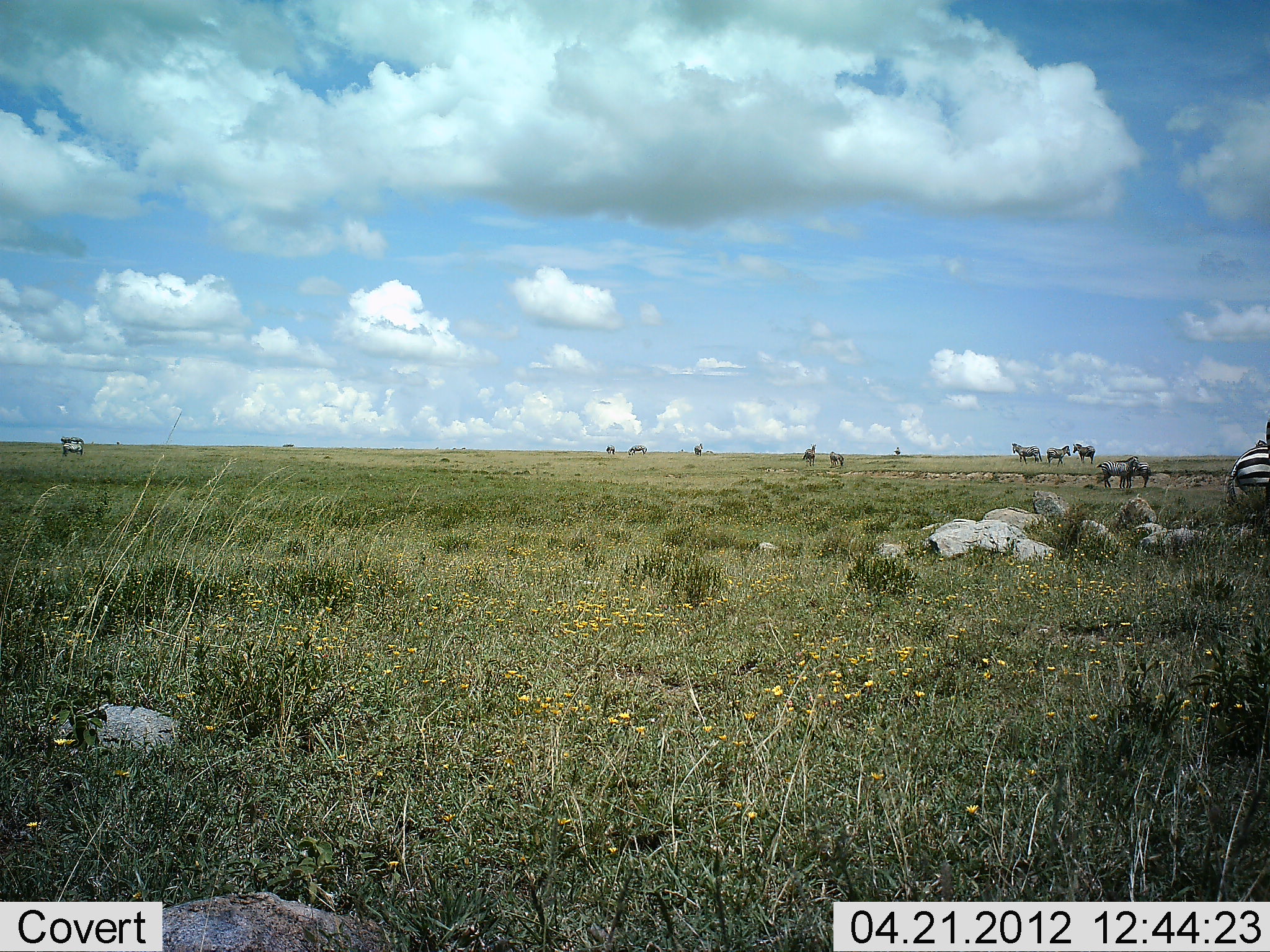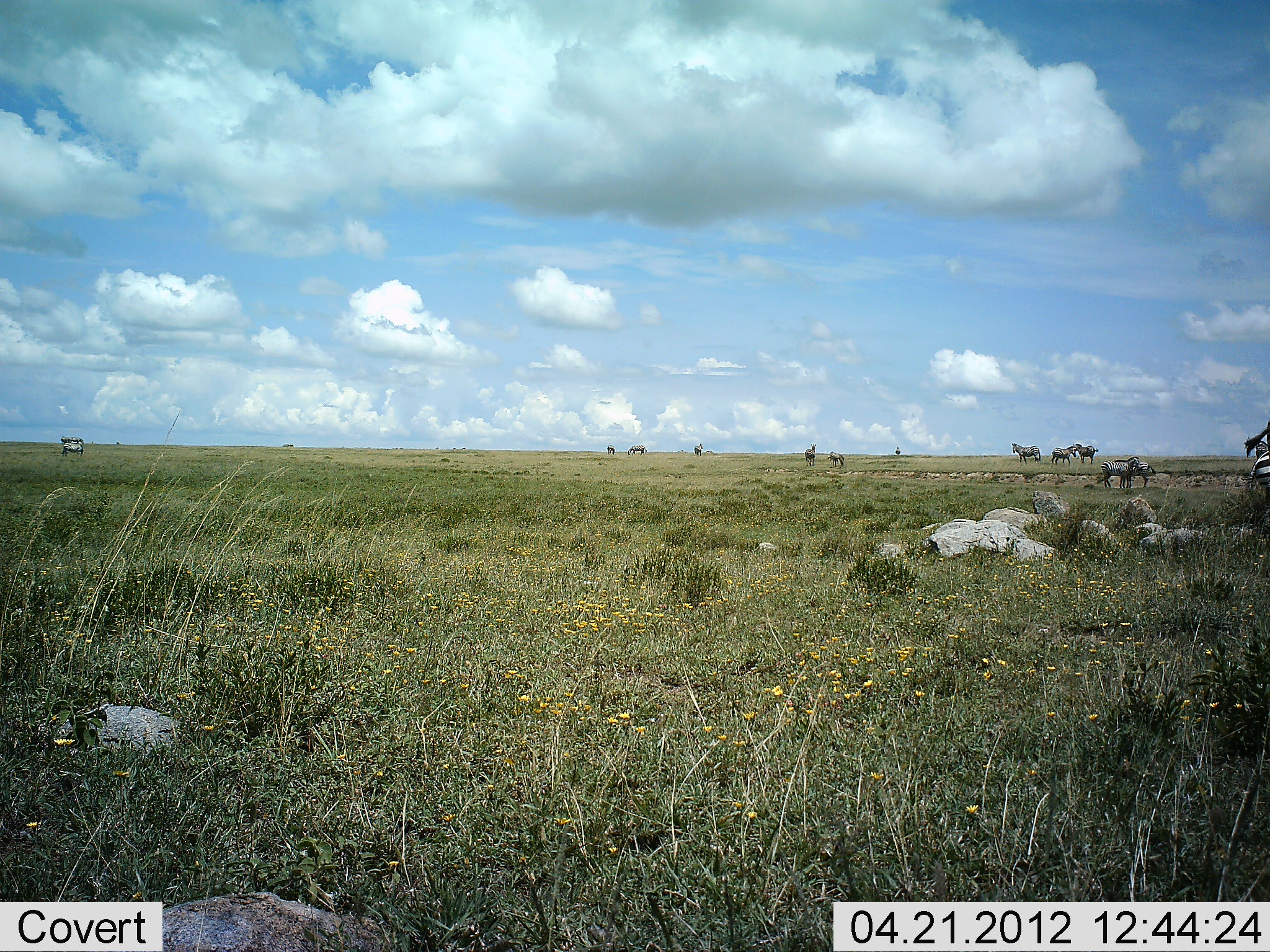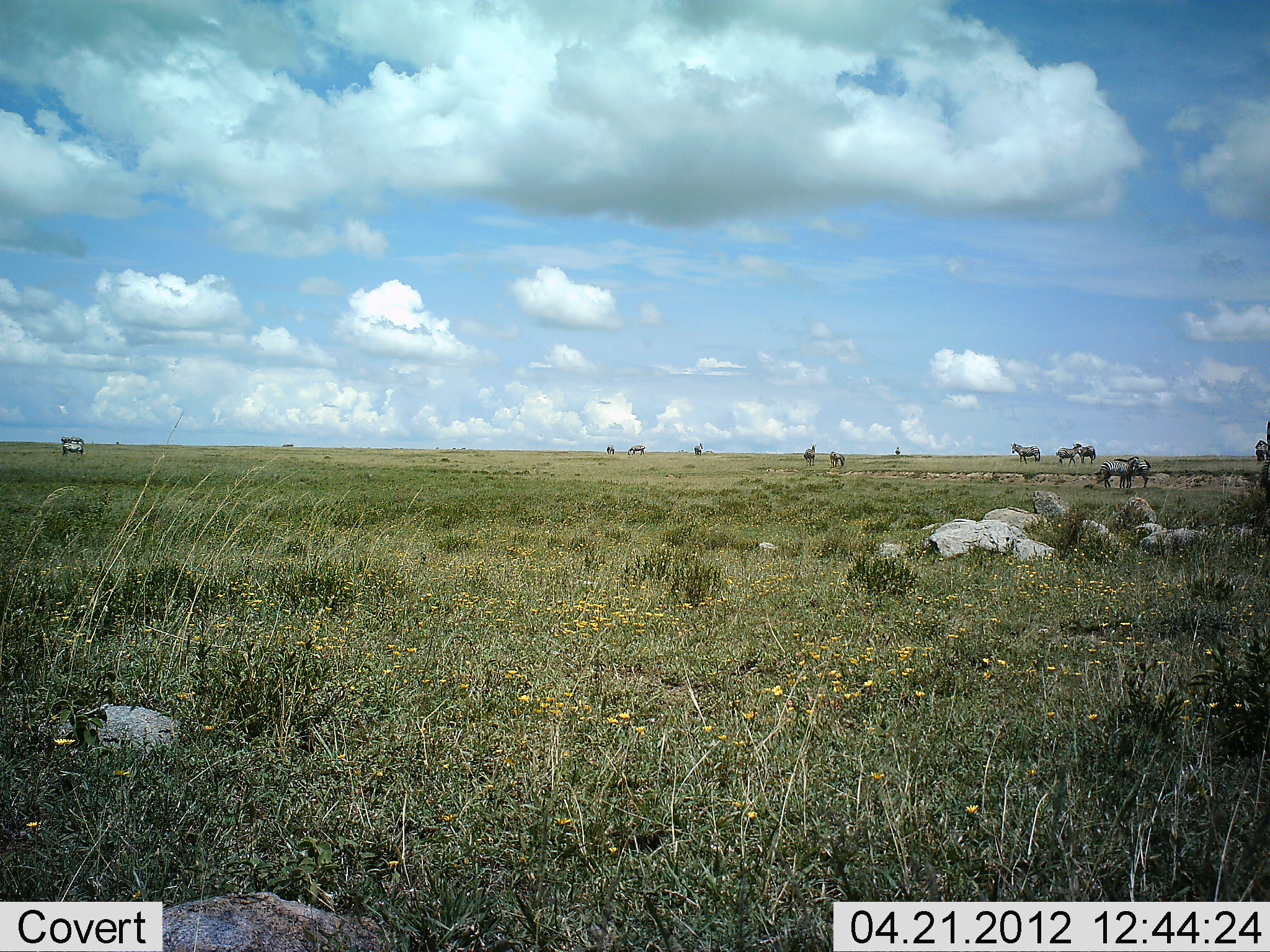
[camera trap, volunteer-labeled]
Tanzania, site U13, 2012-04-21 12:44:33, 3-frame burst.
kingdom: Animalia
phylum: Chordata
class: Mammalia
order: Perissodactyla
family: Equidae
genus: Equus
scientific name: Equus quagga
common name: plains zebra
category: zebra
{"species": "zebra (plains zebra) (Equus quagga)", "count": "11-50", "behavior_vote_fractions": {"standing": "68%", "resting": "9%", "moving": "55%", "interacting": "5%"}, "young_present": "0%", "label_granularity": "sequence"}